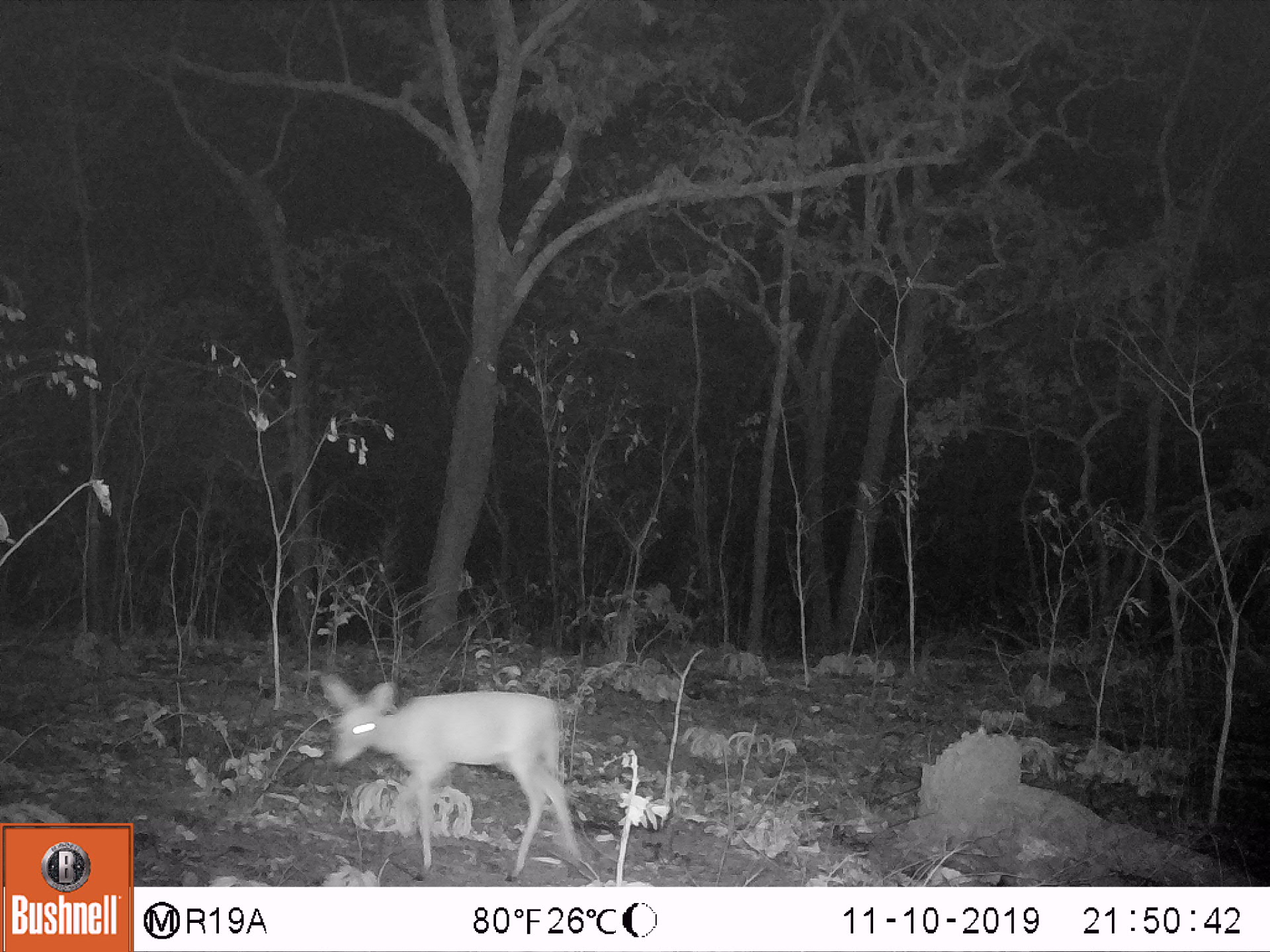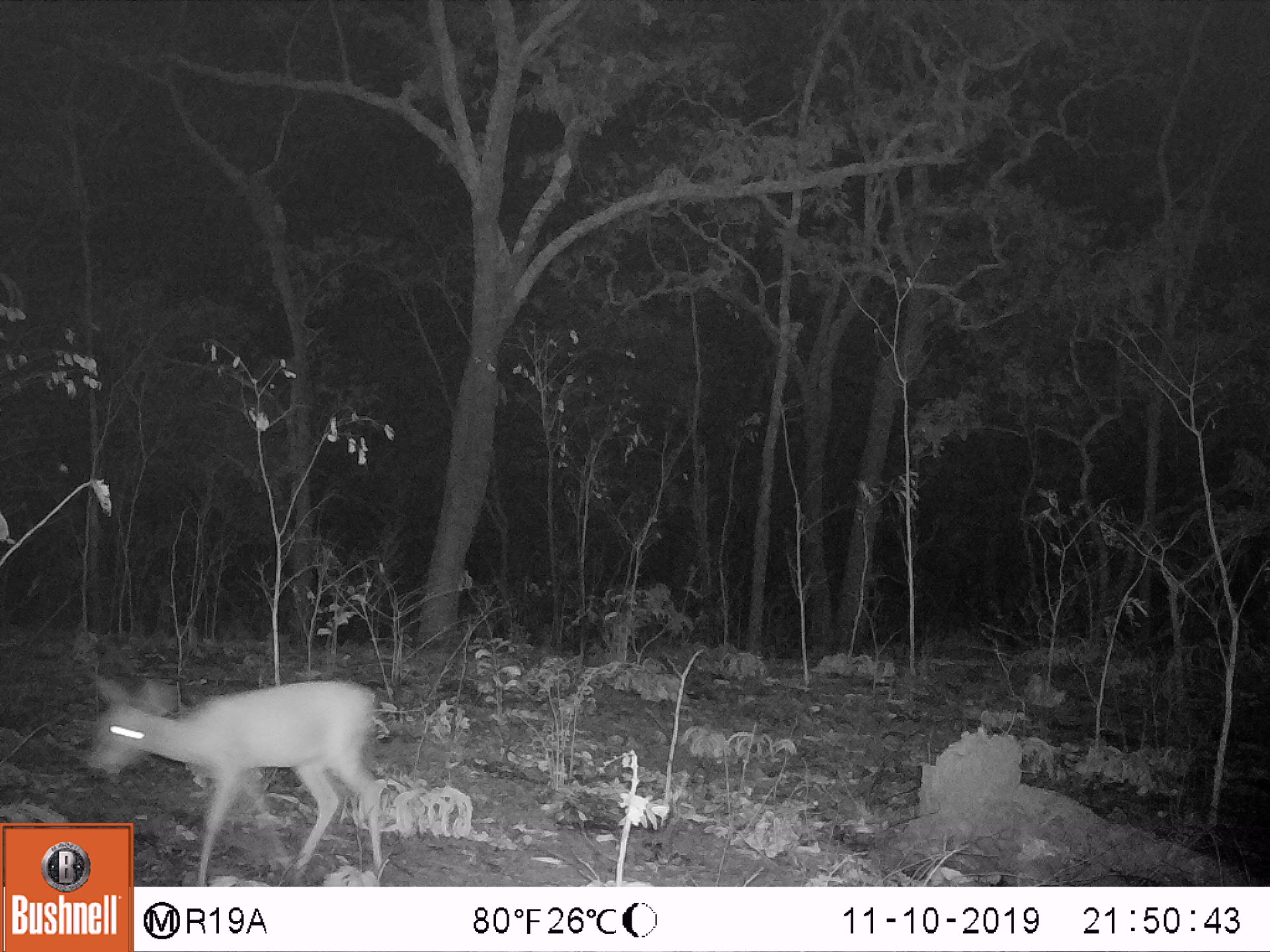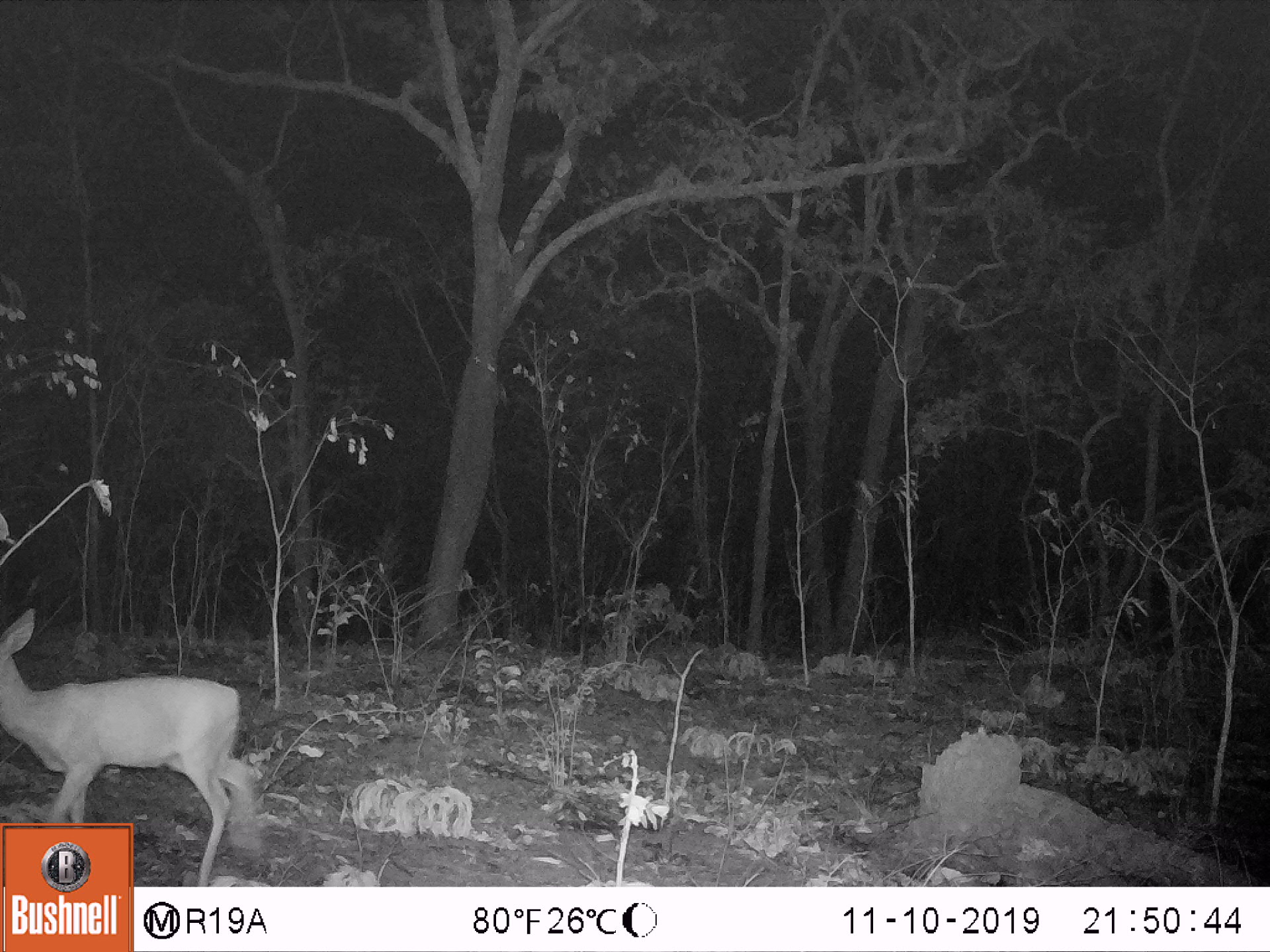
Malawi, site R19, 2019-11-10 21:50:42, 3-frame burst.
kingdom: Animalia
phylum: Chordata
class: Mammalia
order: Artiodactyla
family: Bovidae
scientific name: Antilopinae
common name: small antelope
Small antelope (Antilopinae), count 1.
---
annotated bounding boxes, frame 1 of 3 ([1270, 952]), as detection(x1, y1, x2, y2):
small antelope: detection(311, 662, 592, 880)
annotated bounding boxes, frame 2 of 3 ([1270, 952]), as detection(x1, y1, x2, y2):
small antelope: detection(73, 656, 390, 819)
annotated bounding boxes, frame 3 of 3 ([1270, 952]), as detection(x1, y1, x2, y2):
small antelope: detection(0, 605, 265, 822)